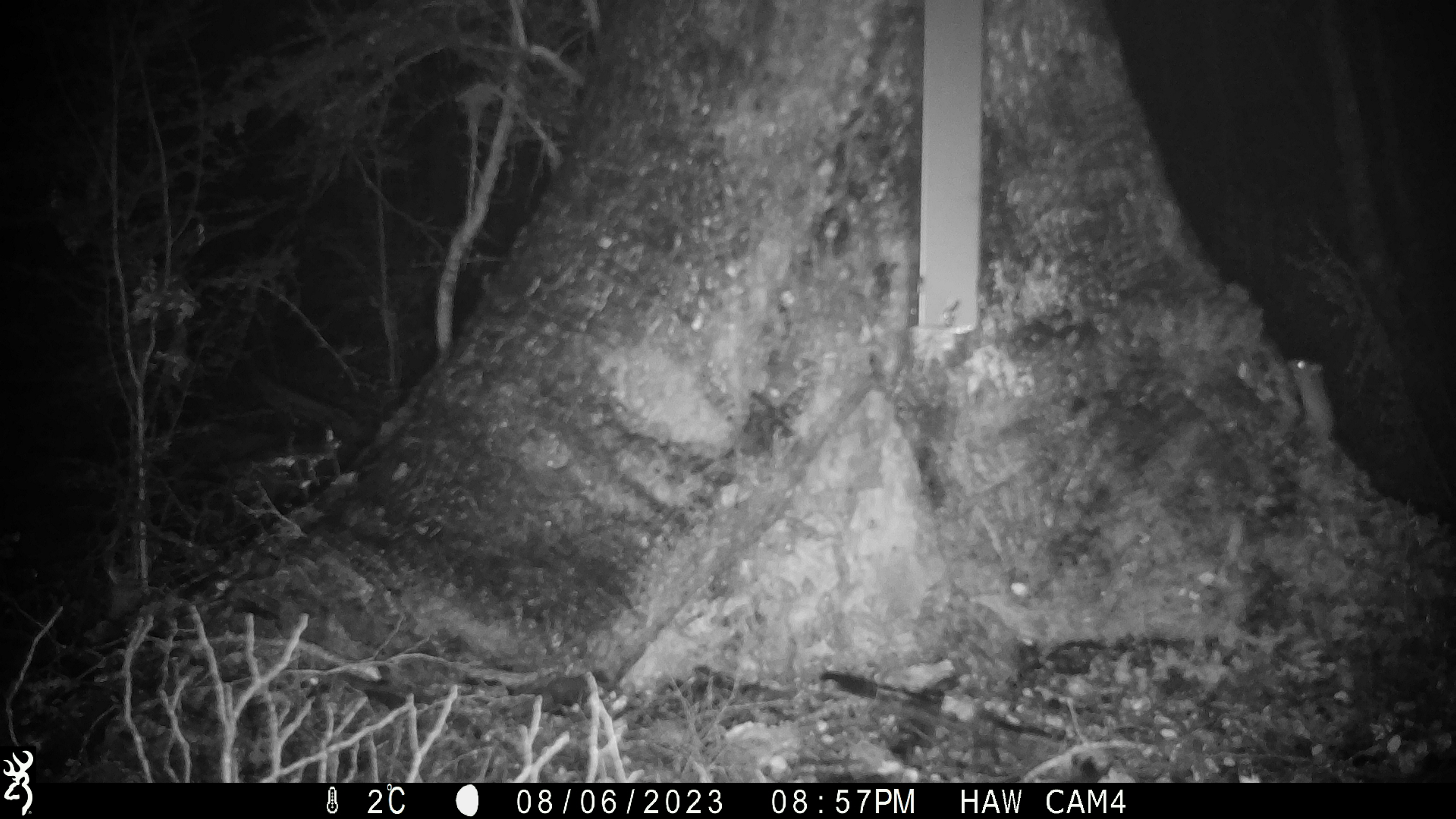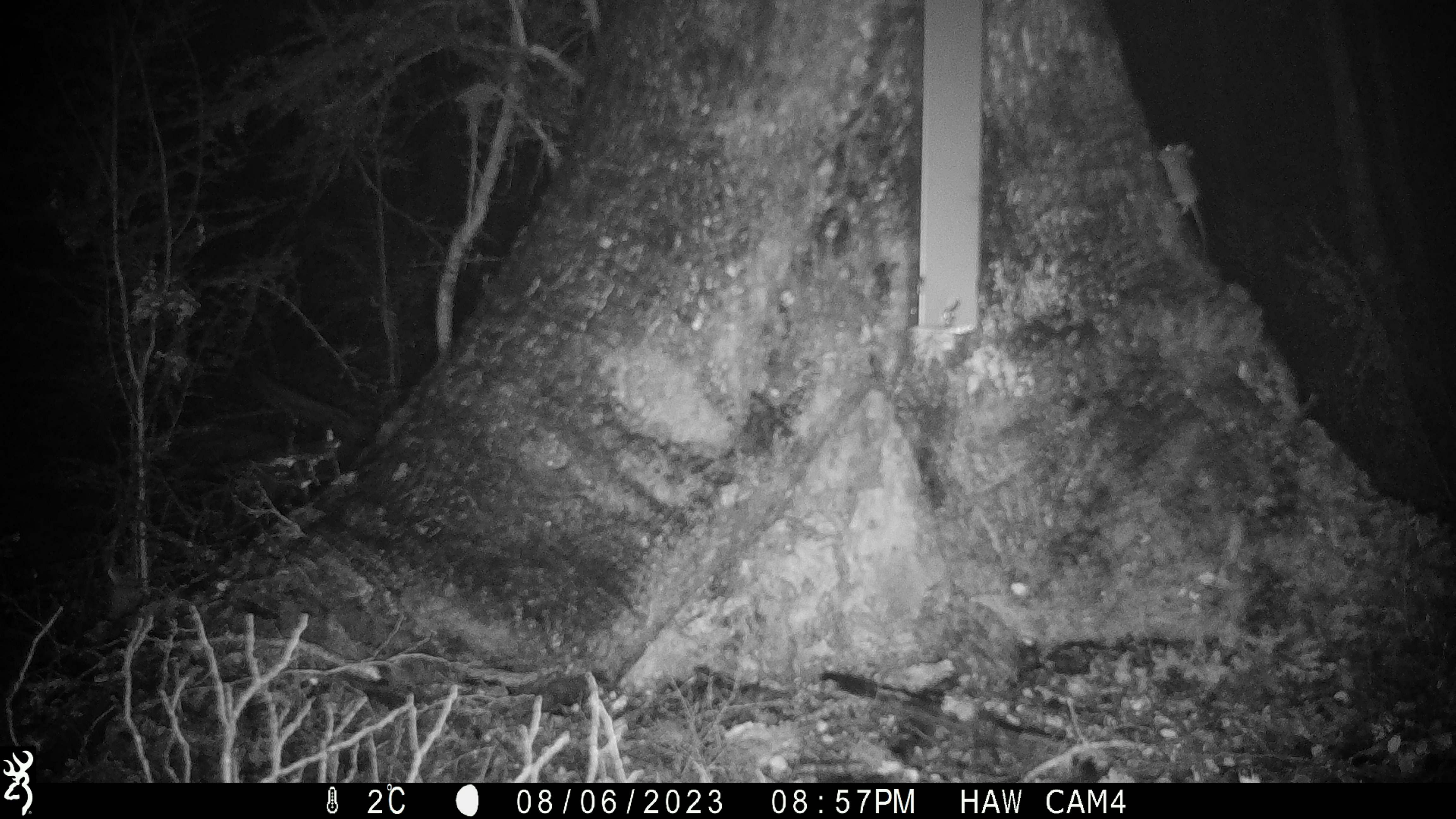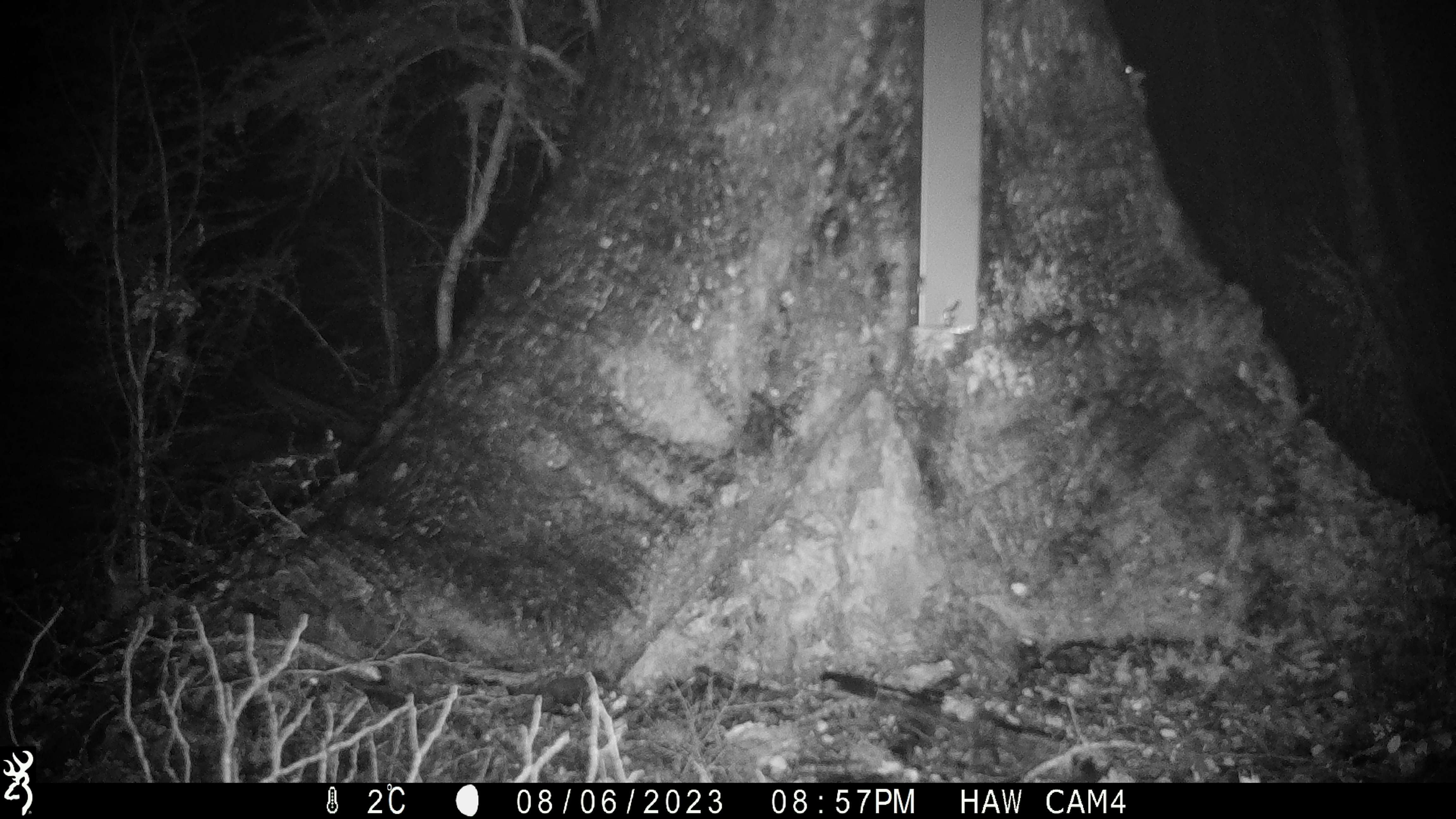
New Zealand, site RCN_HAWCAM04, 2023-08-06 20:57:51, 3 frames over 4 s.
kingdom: Animalia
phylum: Chordata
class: Mammalia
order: Rodentia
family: Muridae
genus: Mus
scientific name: Mus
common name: mouse